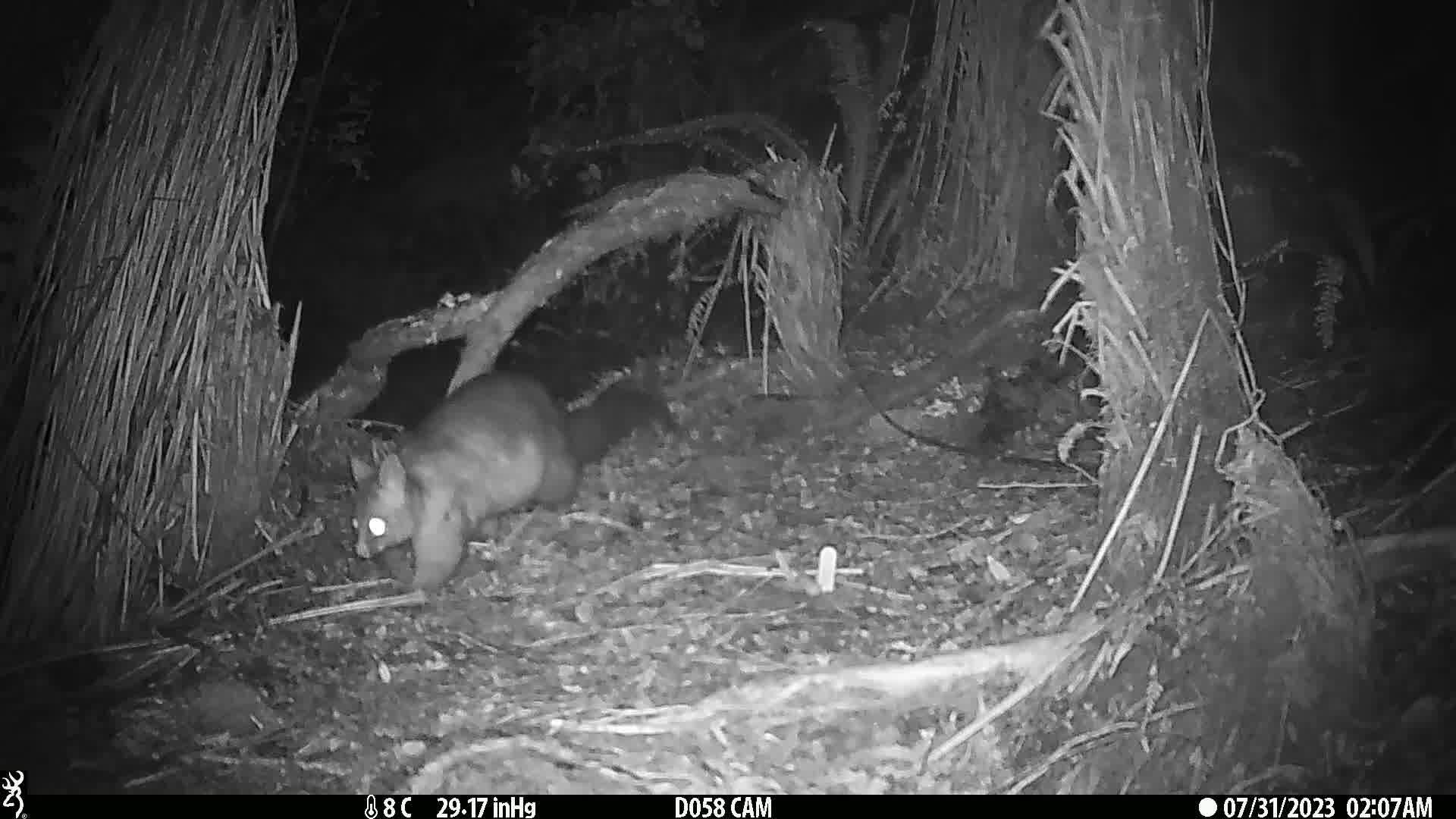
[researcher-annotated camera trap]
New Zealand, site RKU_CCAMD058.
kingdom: Animalia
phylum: Chordata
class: Mammalia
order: Diprotodontia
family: Phalangeridae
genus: Trichosurus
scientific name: Trichosurus vulpecula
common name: common brushtail possum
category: possum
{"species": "possum (common brushtail possum) (Trichosurus vulpecula)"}